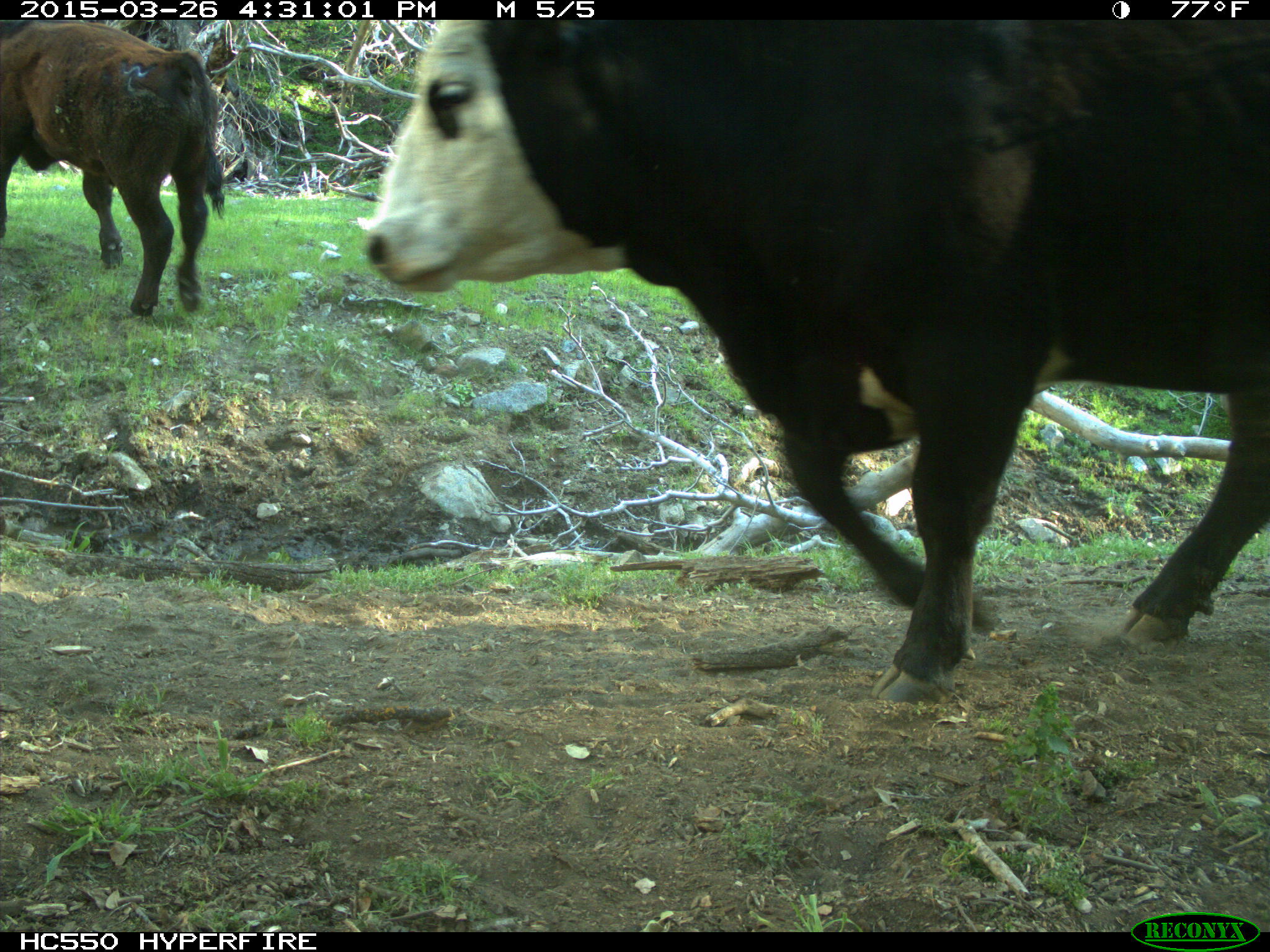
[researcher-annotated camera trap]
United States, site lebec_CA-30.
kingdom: Animalia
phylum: Chordata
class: Mammalia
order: Artiodactyla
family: Bovidae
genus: Bos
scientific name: Bos taurus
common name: domestic cow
Bos taurus (domestic cow).